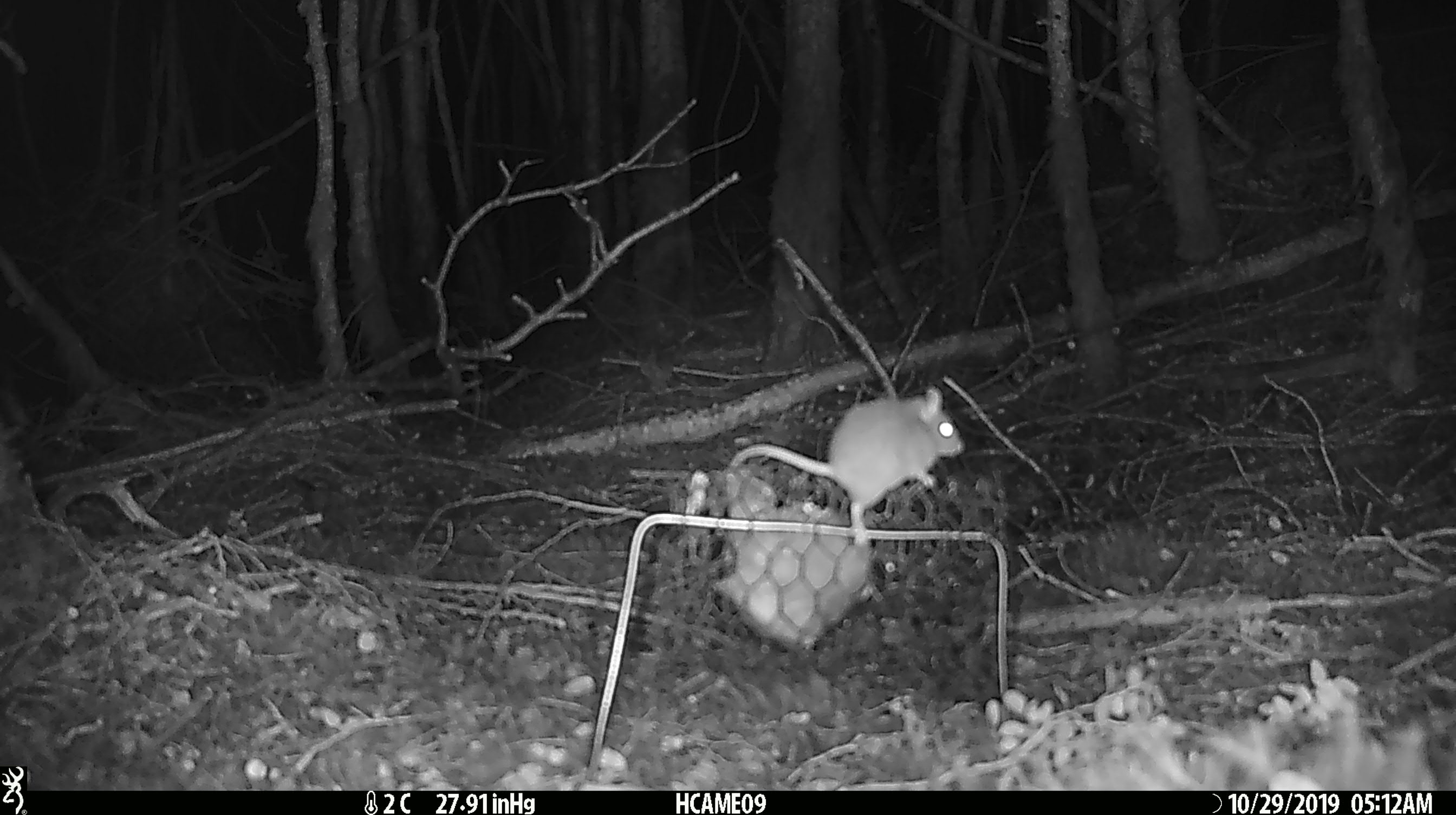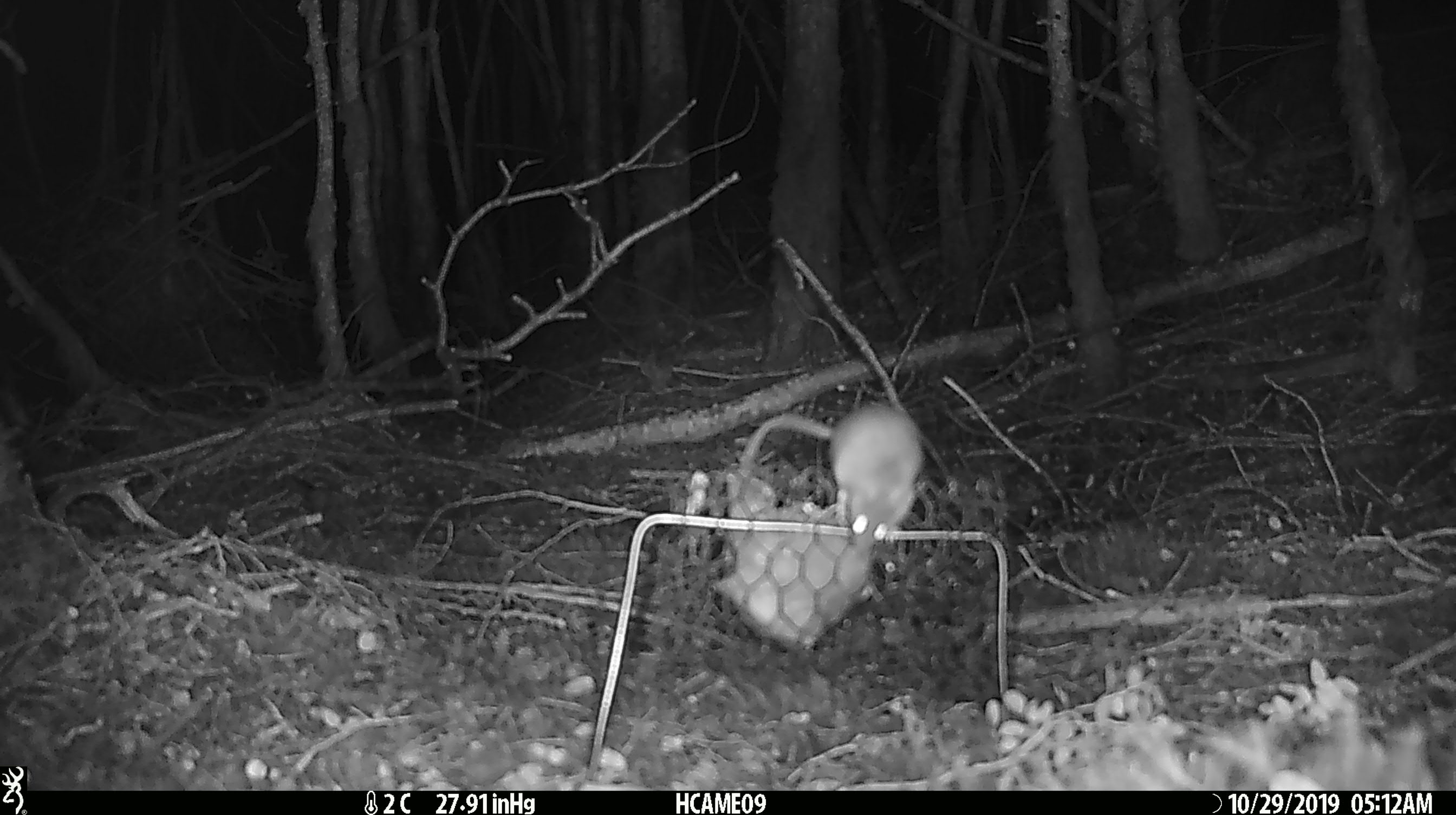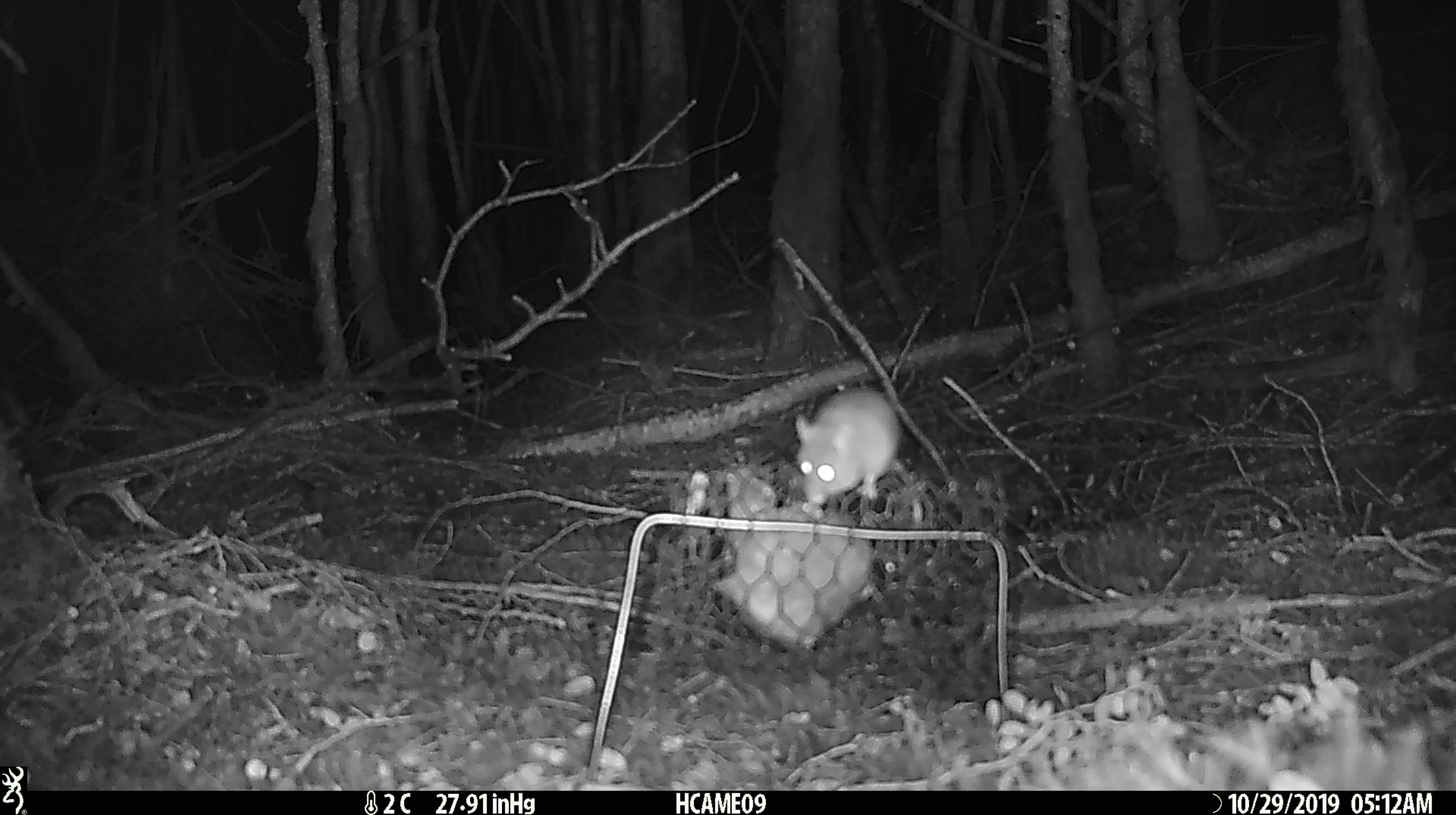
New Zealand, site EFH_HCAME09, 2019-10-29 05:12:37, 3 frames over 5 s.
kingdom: Animalia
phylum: Chordata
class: Mammalia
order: Rodentia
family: Muridae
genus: Mus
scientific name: Mus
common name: mouse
Mouse (Mus).